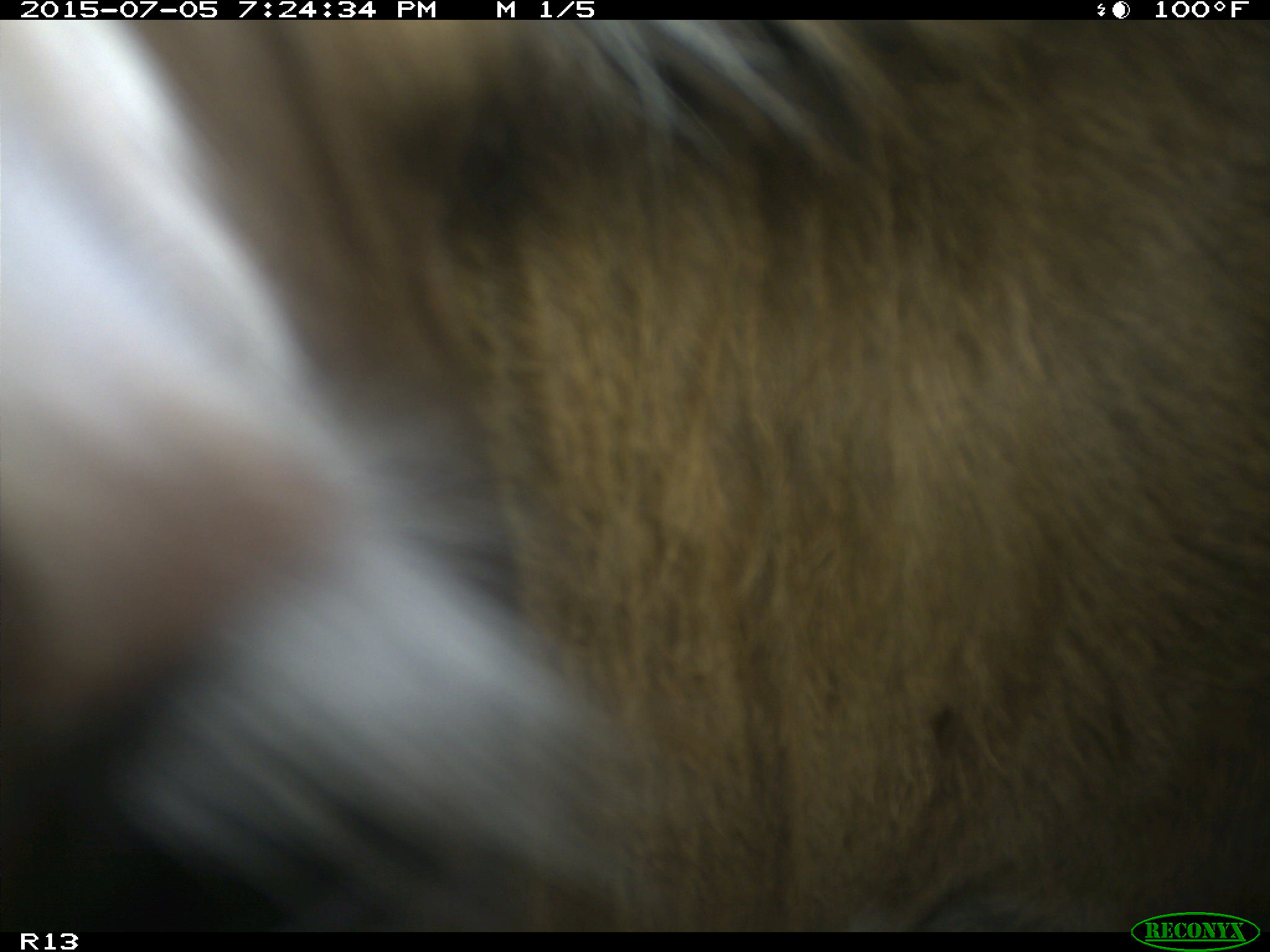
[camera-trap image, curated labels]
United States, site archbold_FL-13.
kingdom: Animalia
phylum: Chordata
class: Mammalia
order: Artiodactyla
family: Bovidae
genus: Bos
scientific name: Bos taurus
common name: domestic cow